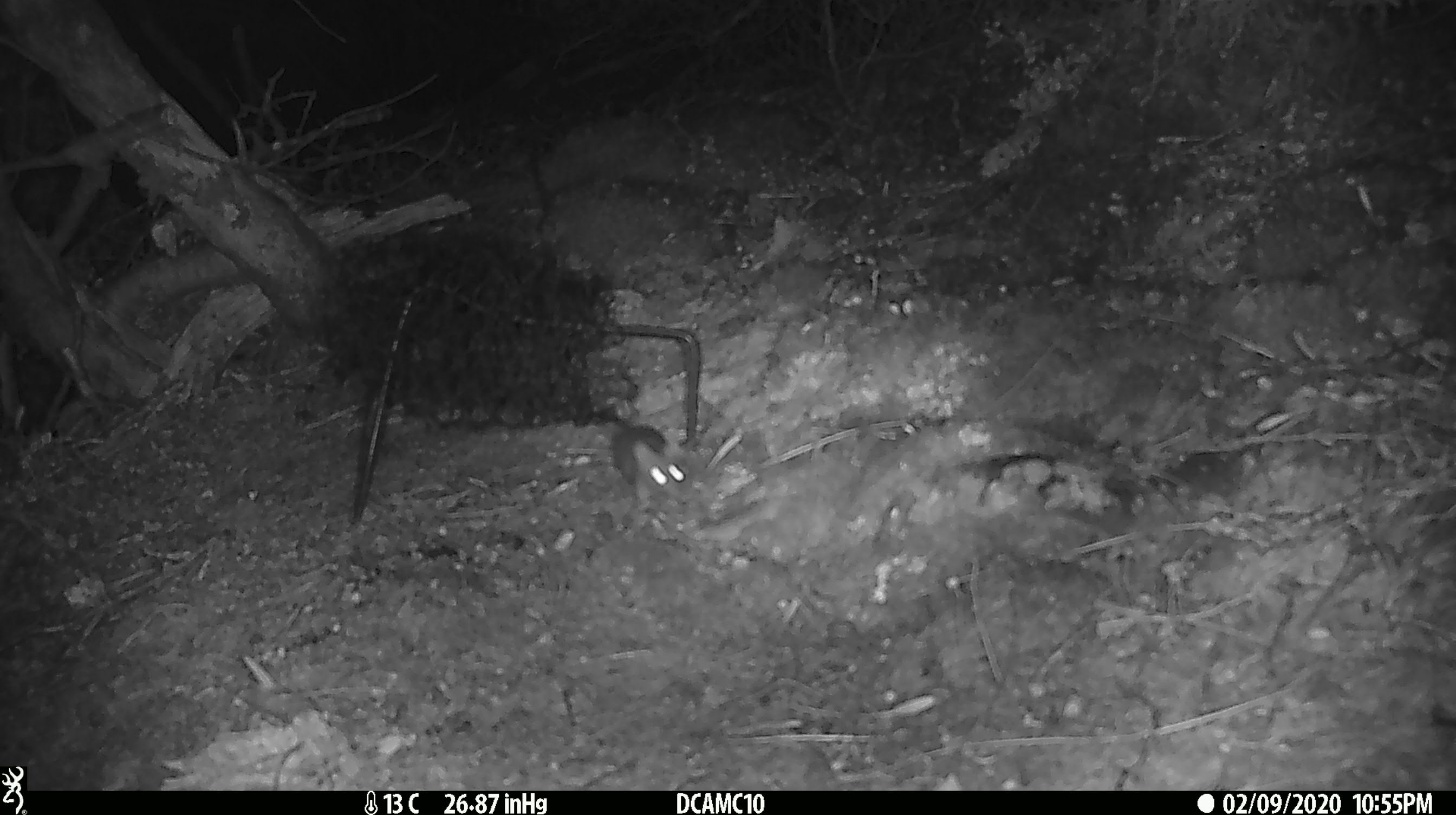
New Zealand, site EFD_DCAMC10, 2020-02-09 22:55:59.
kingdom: Animalia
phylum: Chordata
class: Mammalia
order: Rodentia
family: Muridae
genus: Mus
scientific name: Mus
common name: mouse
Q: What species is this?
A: Mouse (Mus).